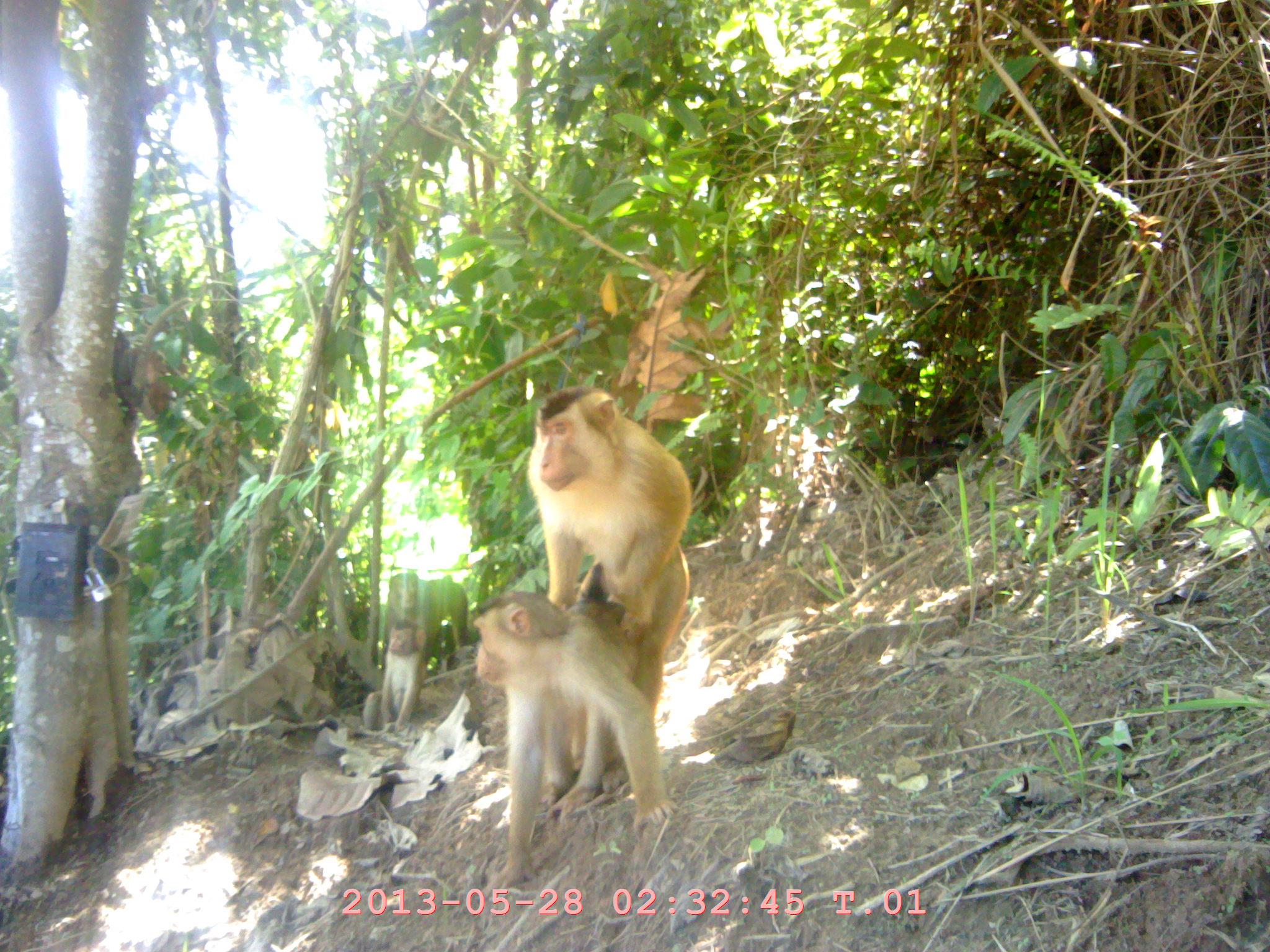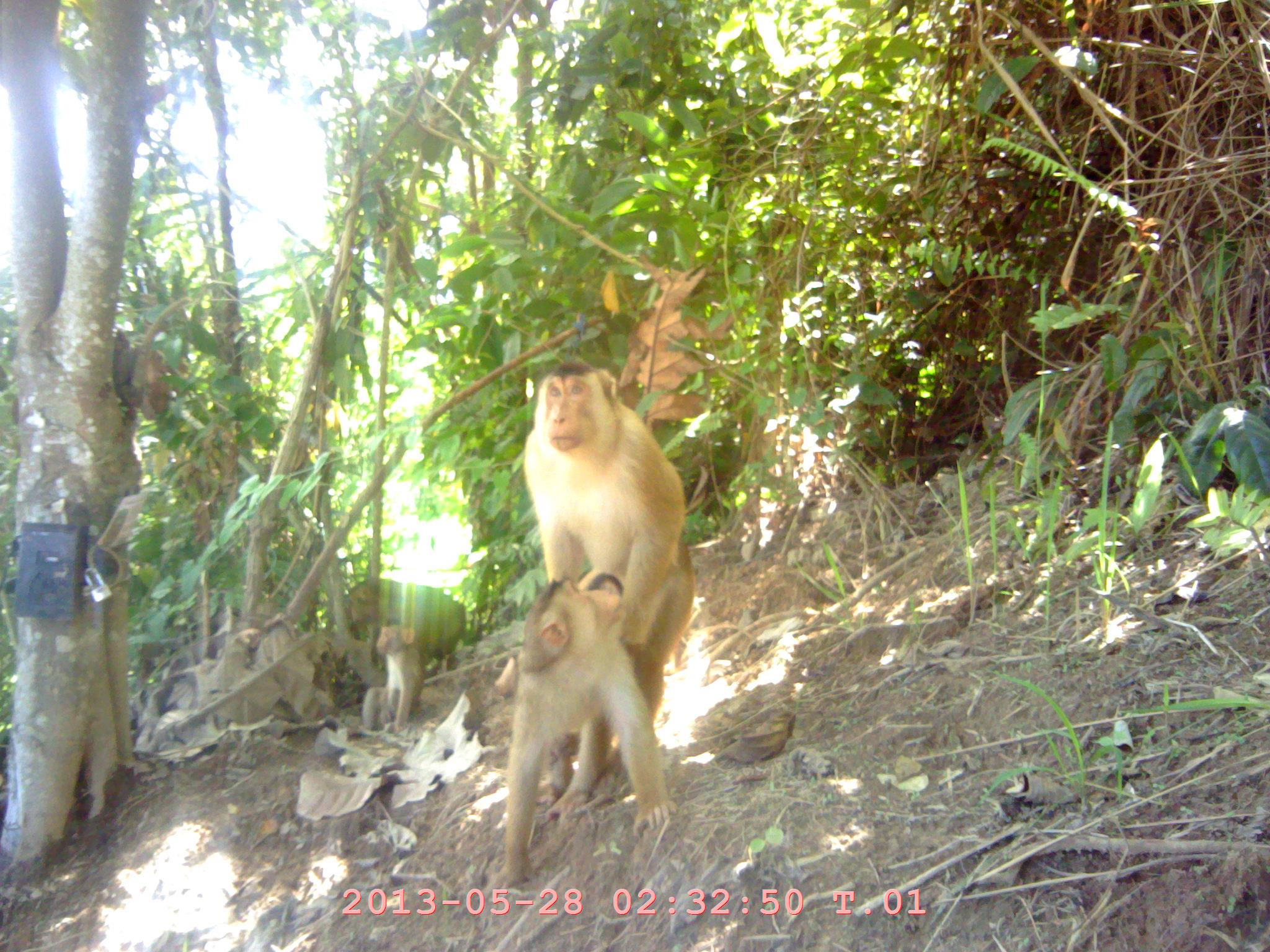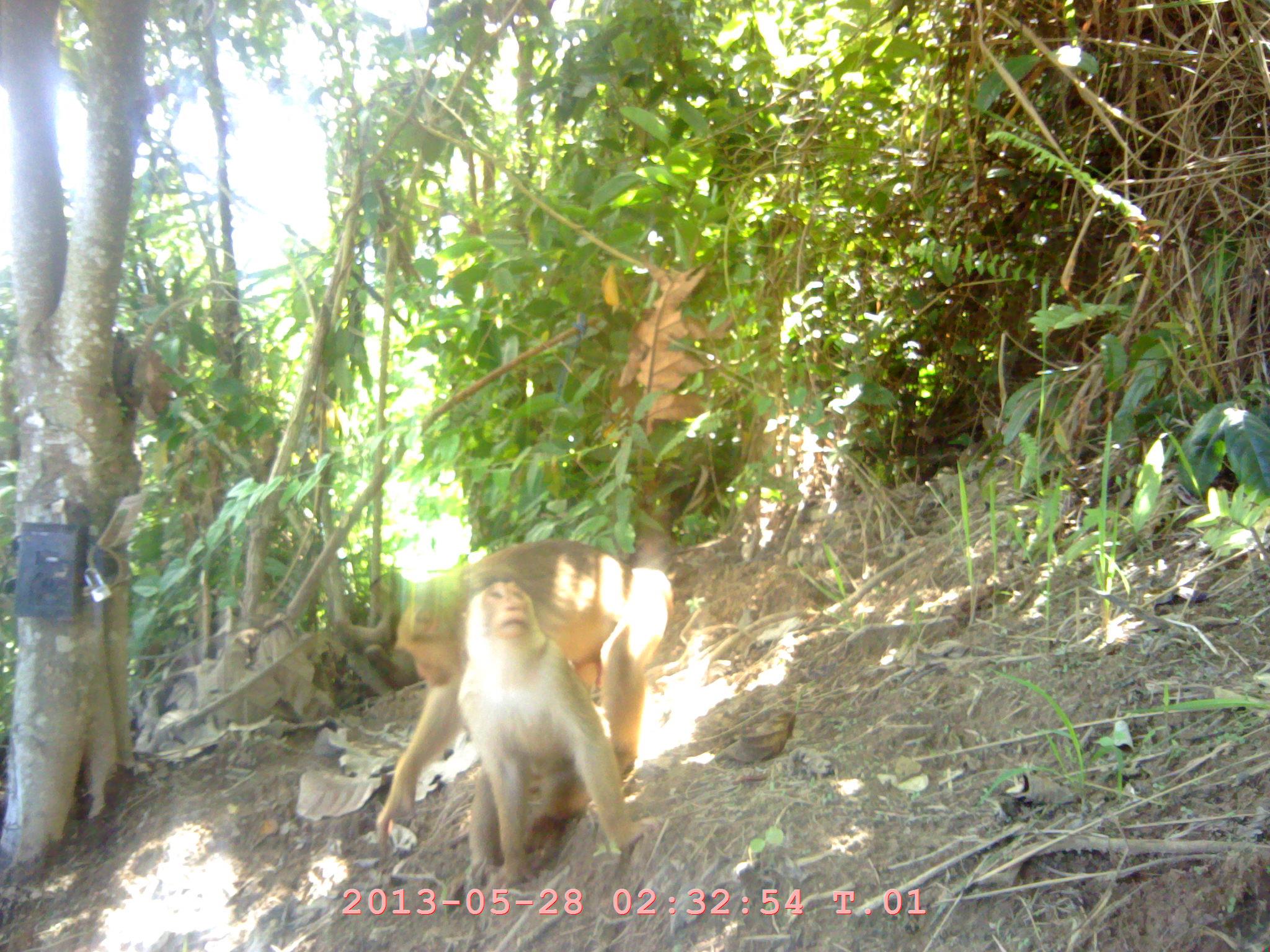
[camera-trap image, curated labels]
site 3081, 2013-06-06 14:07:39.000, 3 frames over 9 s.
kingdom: Animalia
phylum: Chordata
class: Mammalia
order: Primates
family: Cercopithecidae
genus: Macaca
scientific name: Macaca nemestrina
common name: southern pig-tailed macaque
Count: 2.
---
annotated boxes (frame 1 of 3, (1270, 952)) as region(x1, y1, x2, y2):
macaca nemestrina: region(471, 590, 673, 892); region(524, 383, 692, 640)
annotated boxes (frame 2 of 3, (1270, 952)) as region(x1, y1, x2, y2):
macaca nemestrina: region(478, 578, 677, 897); region(520, 356, 696, 655)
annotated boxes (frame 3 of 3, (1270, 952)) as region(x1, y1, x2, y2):
macaca nemestrina: region(370, 507, 669, 886); region(453, 579, 637, 882)